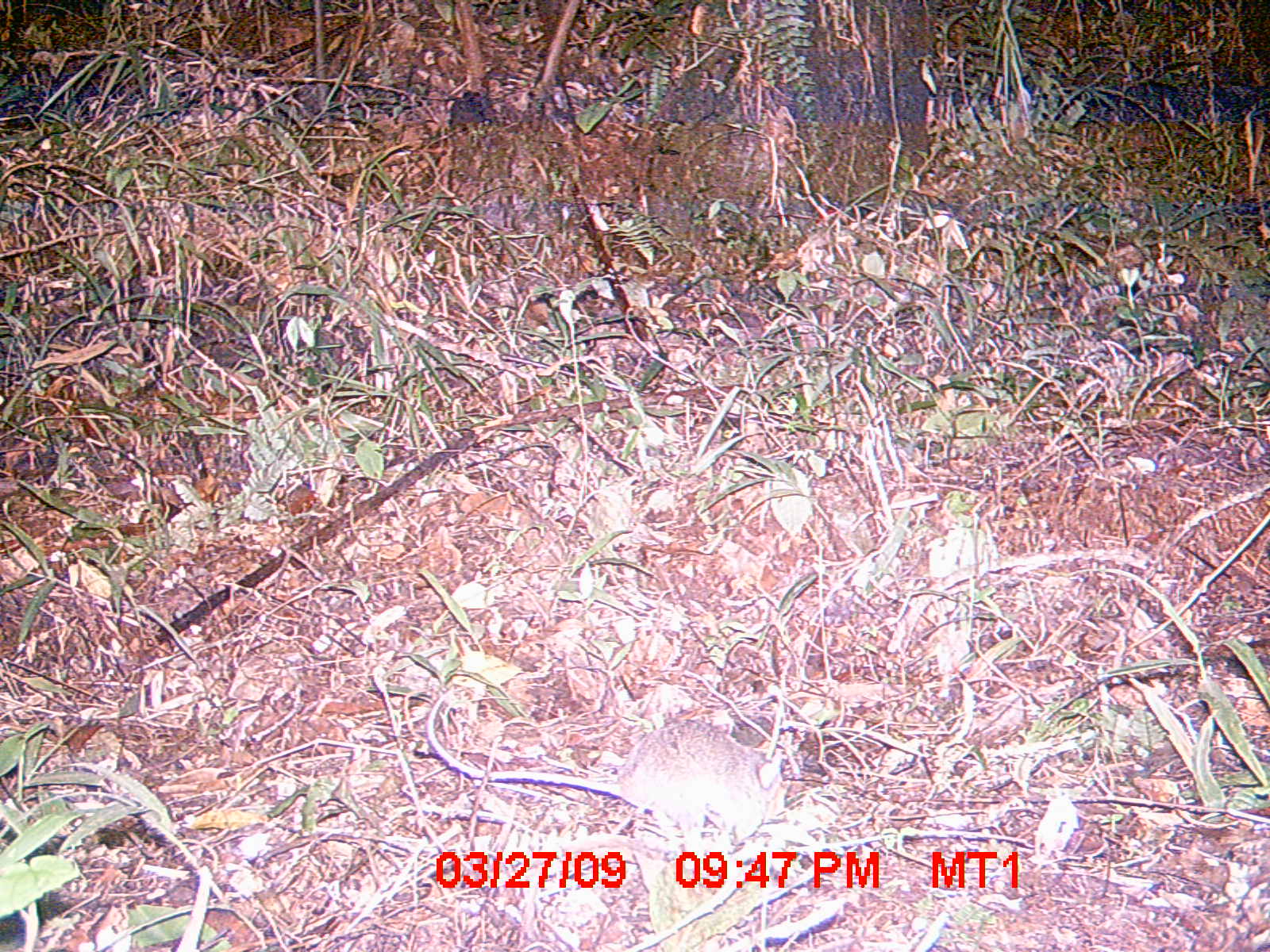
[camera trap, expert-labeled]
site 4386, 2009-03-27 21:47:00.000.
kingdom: Animalia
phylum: Chordata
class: Mammalia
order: Rodentia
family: Nesomyidae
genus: Eliurus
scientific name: Eliurus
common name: eliurus rat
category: eliurus sp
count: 1